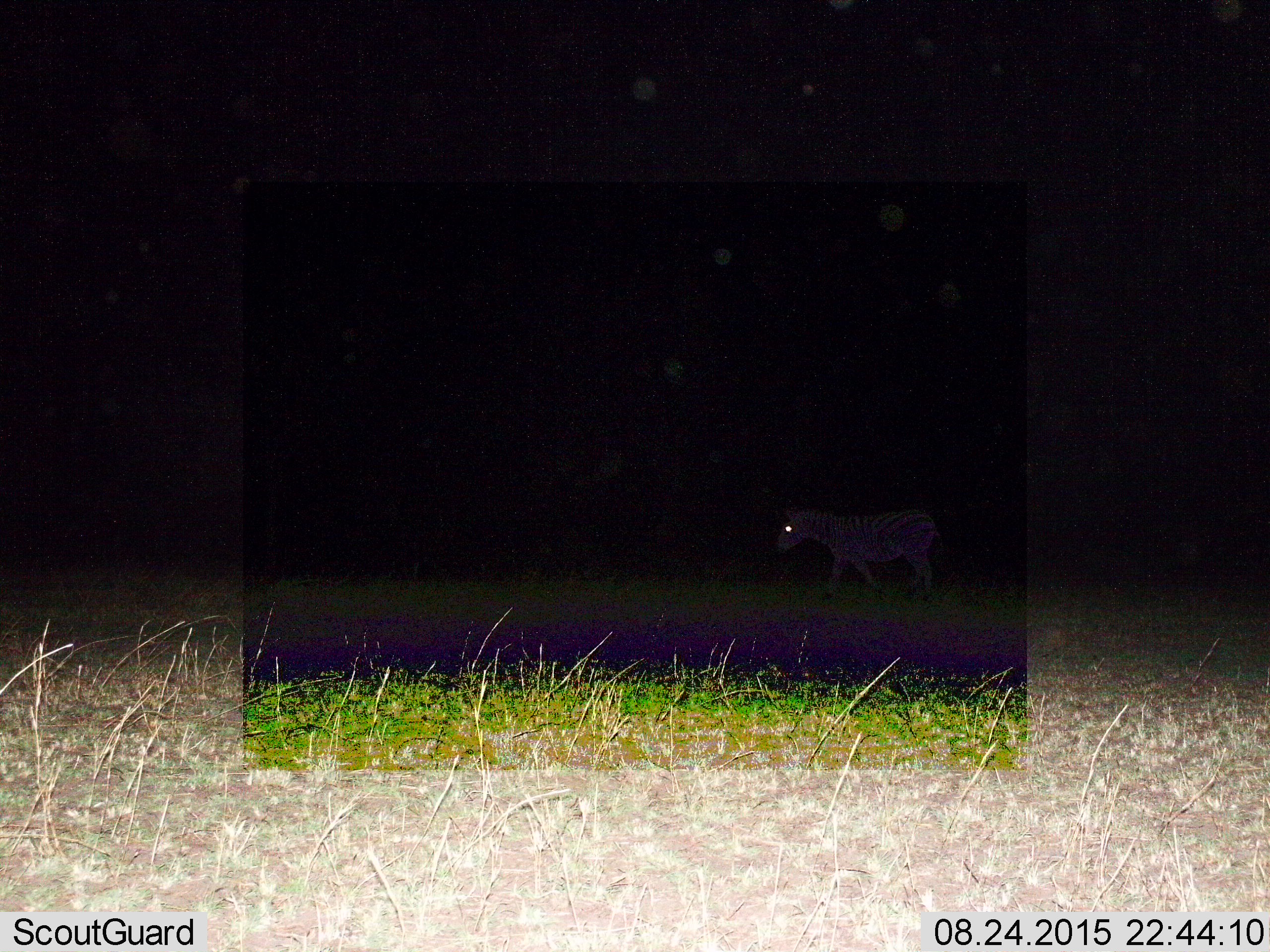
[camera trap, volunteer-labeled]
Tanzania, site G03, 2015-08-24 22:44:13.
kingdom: Animalia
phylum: Chordata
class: Mammalia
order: Perissodactyla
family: Equidae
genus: Equus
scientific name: Equus quagga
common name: plains zebra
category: zebra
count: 1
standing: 8%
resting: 0%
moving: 100%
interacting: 0%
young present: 8%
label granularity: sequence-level